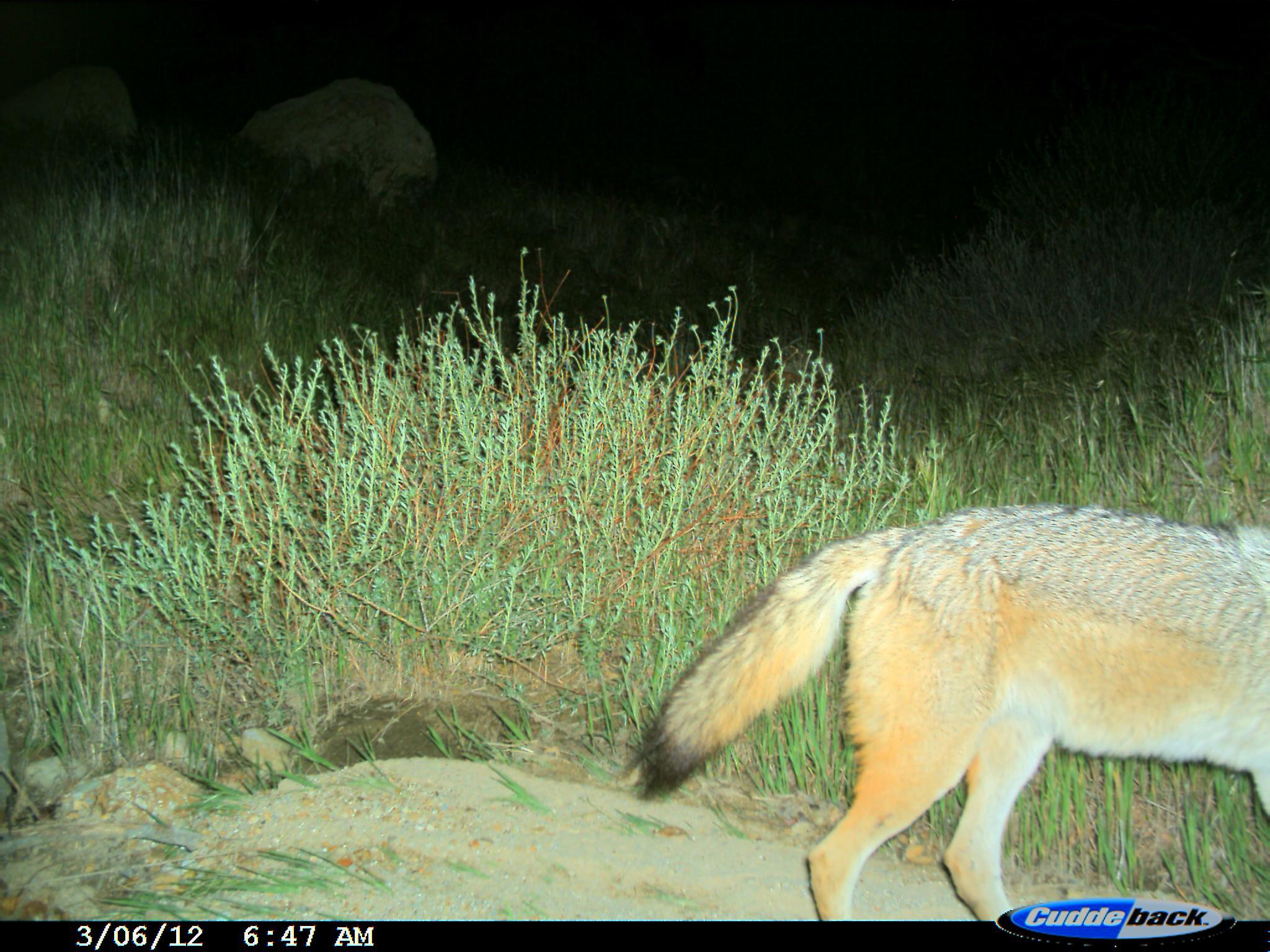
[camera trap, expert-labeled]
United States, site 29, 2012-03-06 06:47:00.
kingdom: Animalia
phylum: Chordata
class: Mammalia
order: Carnivora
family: Canidae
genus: Canis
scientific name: Canis latrans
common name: coyote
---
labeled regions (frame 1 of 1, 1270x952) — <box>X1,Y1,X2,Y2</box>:
coyote: <box>623,502,1270,921</box>